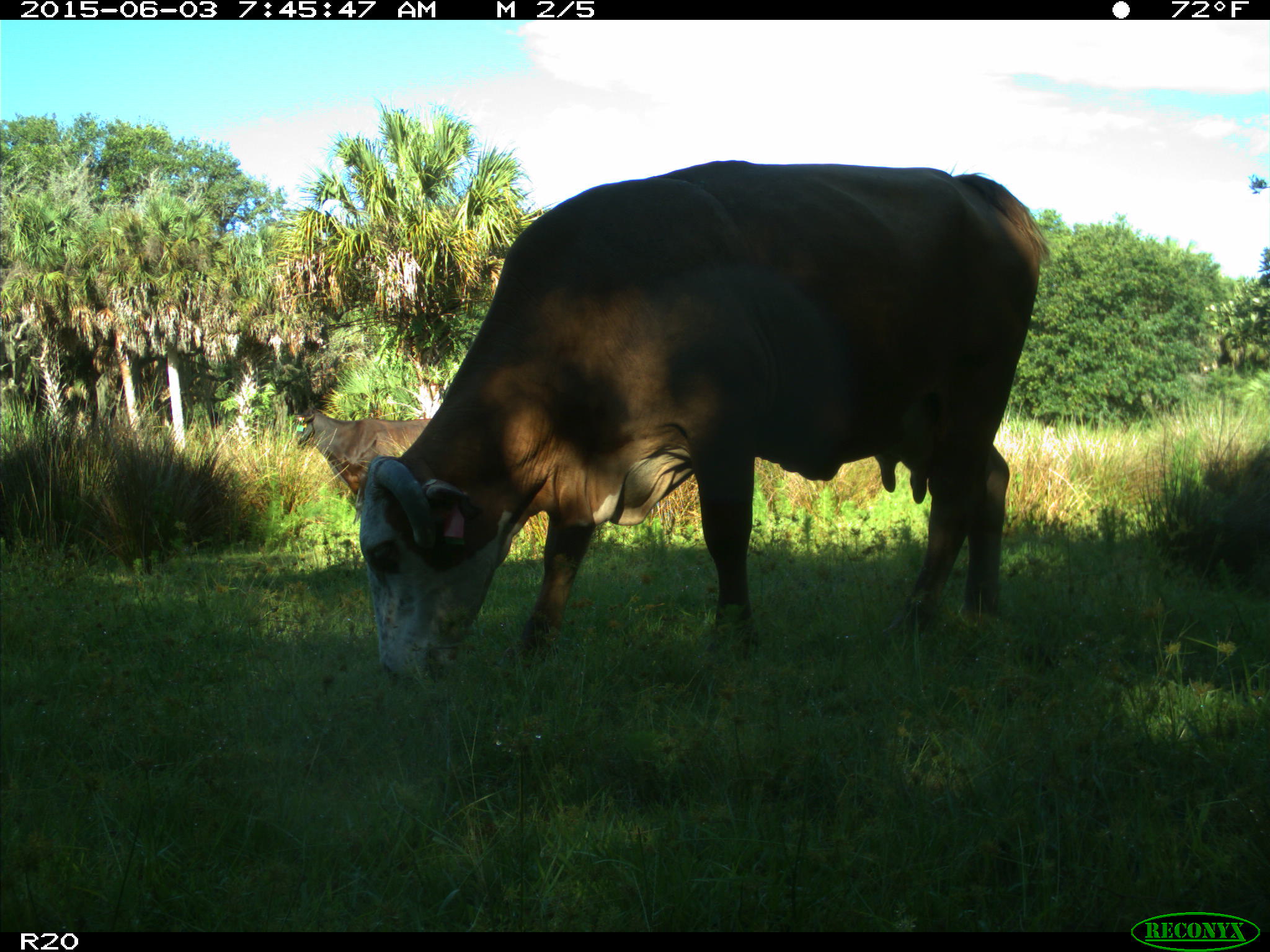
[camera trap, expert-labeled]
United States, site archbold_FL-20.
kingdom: Animalia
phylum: Chordata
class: Mammalia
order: Artiodactyla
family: Bovidae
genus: Bos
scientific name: Bos taurus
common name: domestic cow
Bos taurus (domestic cow).